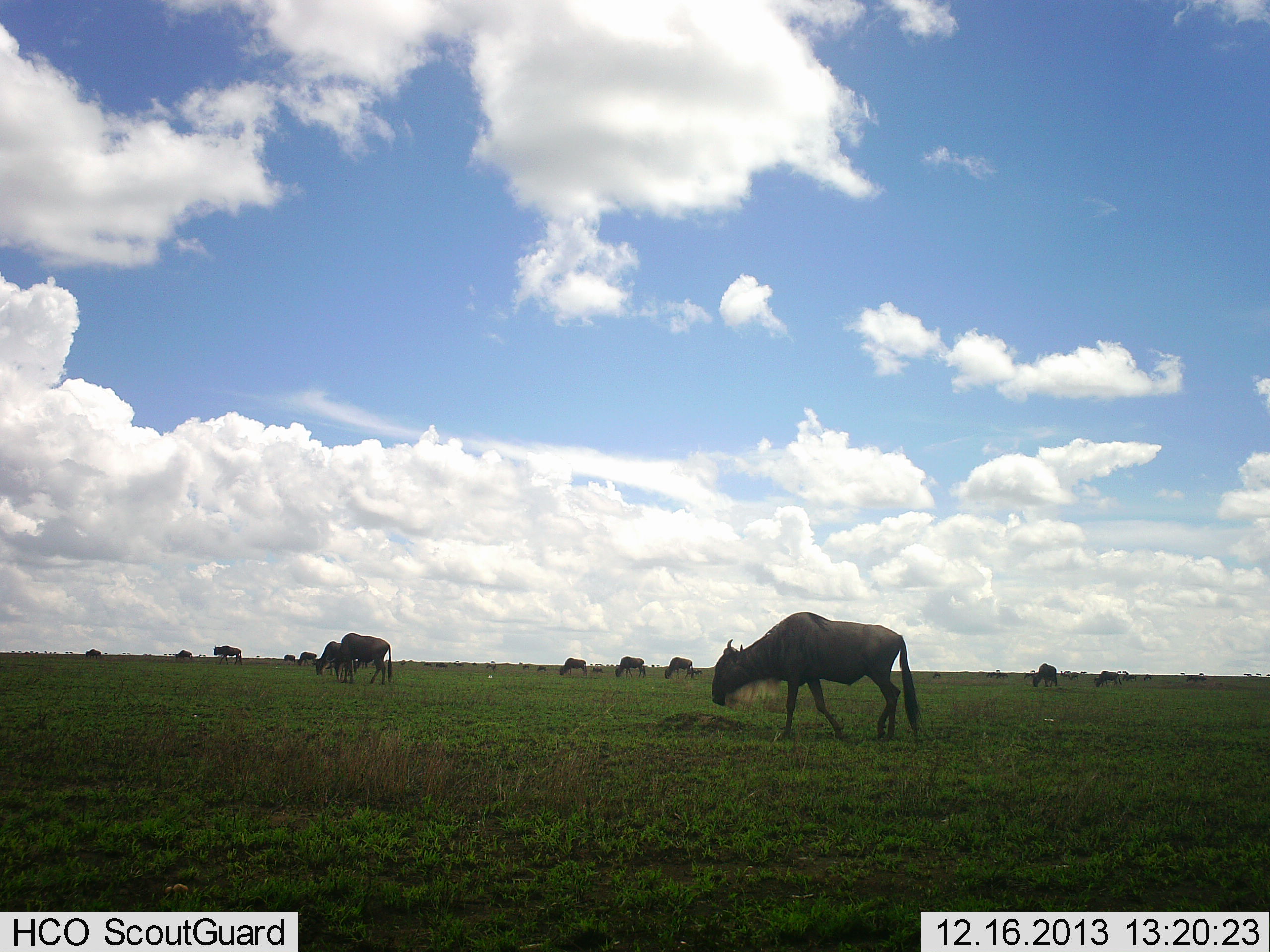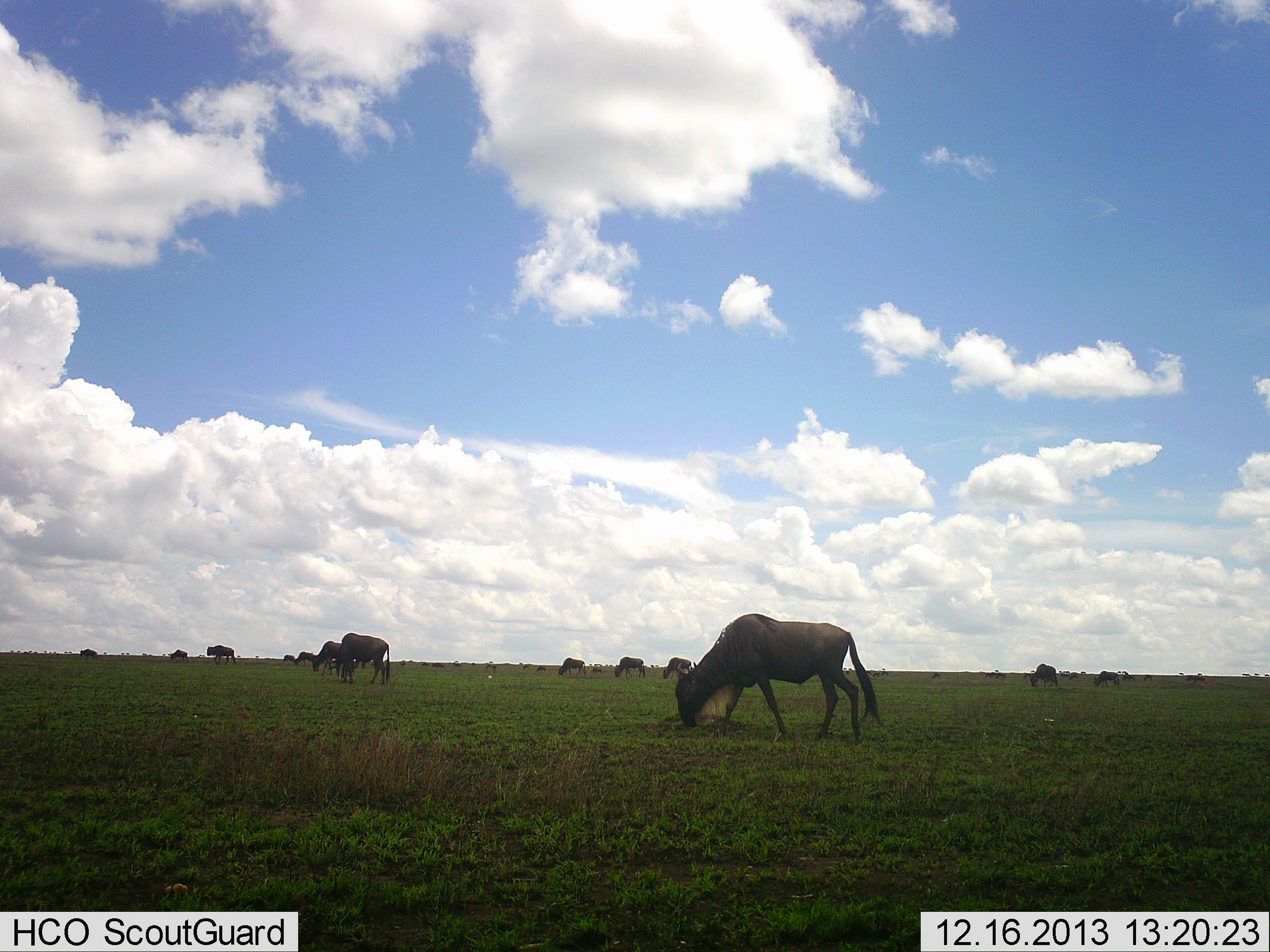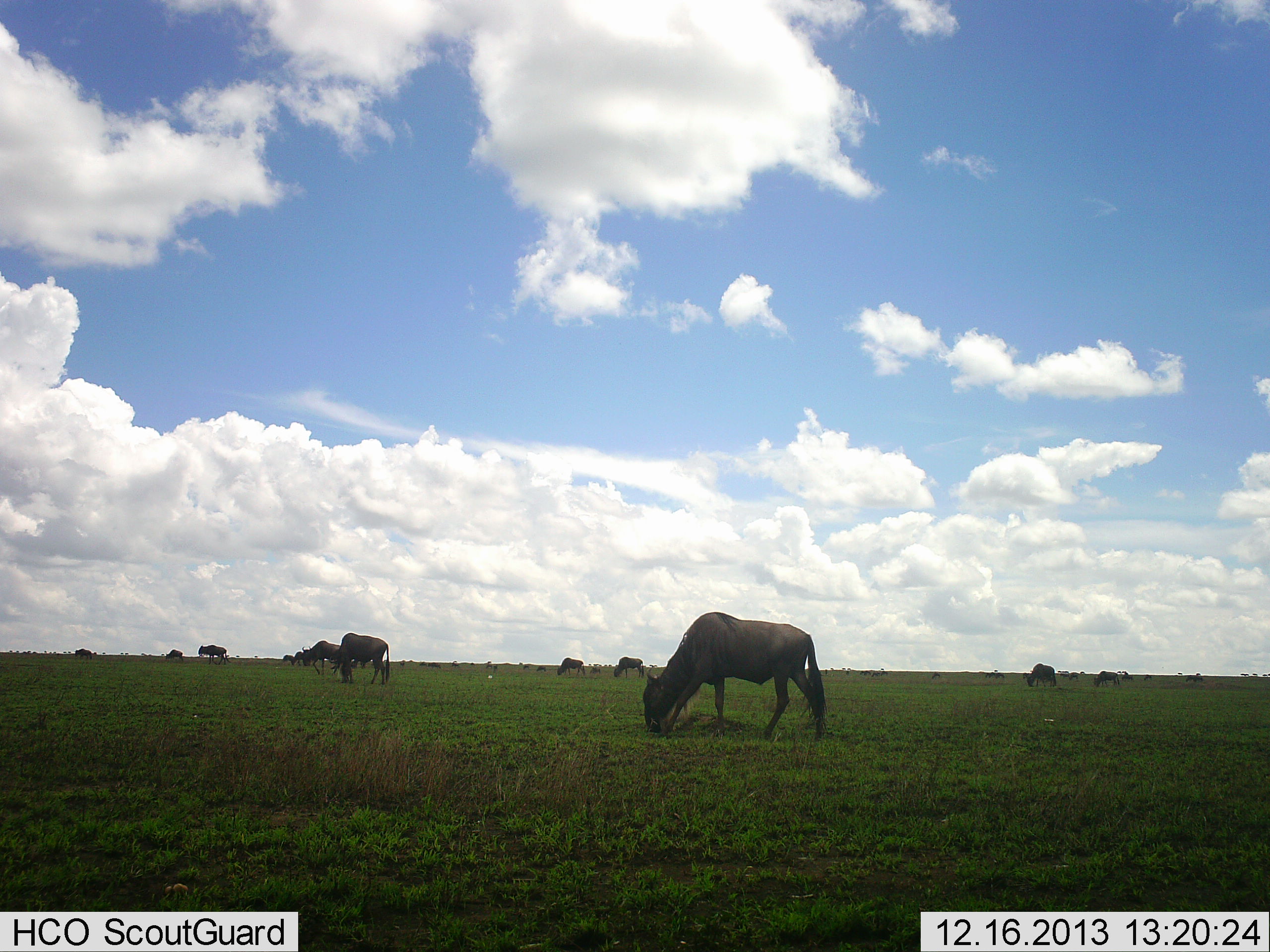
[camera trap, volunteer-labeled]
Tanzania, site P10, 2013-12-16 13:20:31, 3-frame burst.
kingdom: Animalia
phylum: Chordata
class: Mammalia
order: Artiodactyla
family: Bovidae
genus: Connochaetes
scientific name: Connochaetes taurinus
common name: blue wildebeest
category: wildebeest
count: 11-50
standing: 10%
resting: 0%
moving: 50%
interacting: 0%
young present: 0%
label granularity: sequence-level